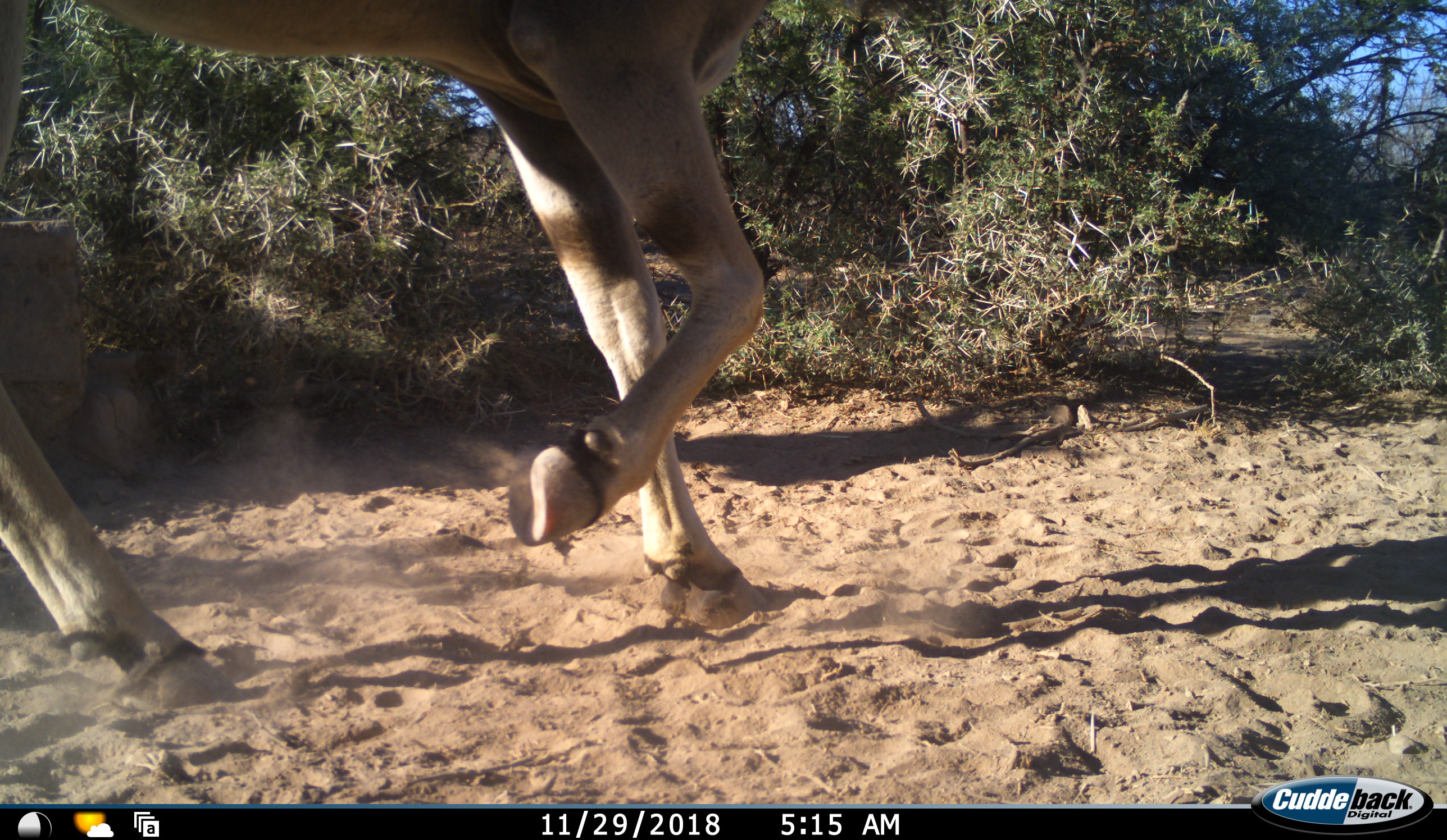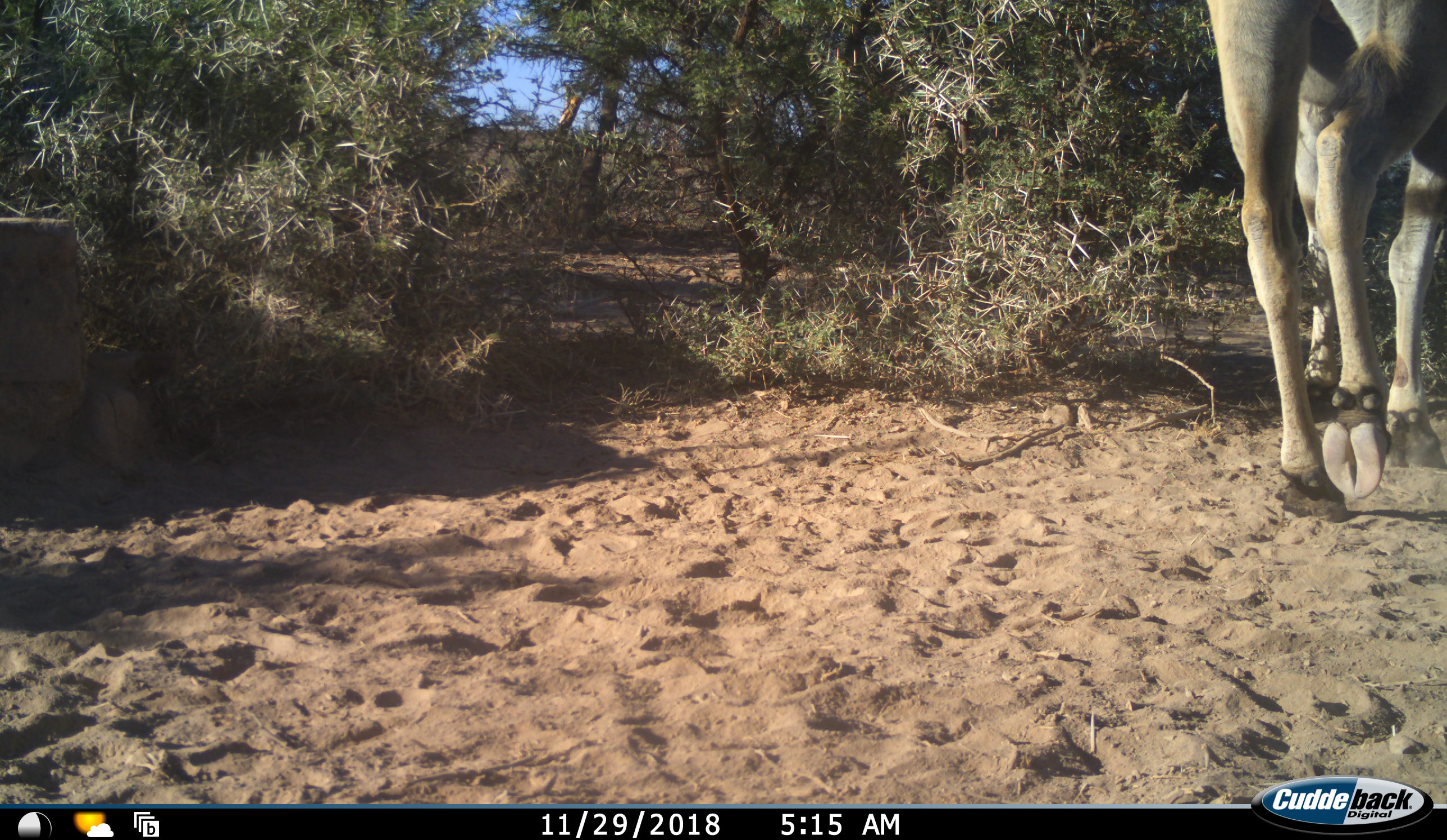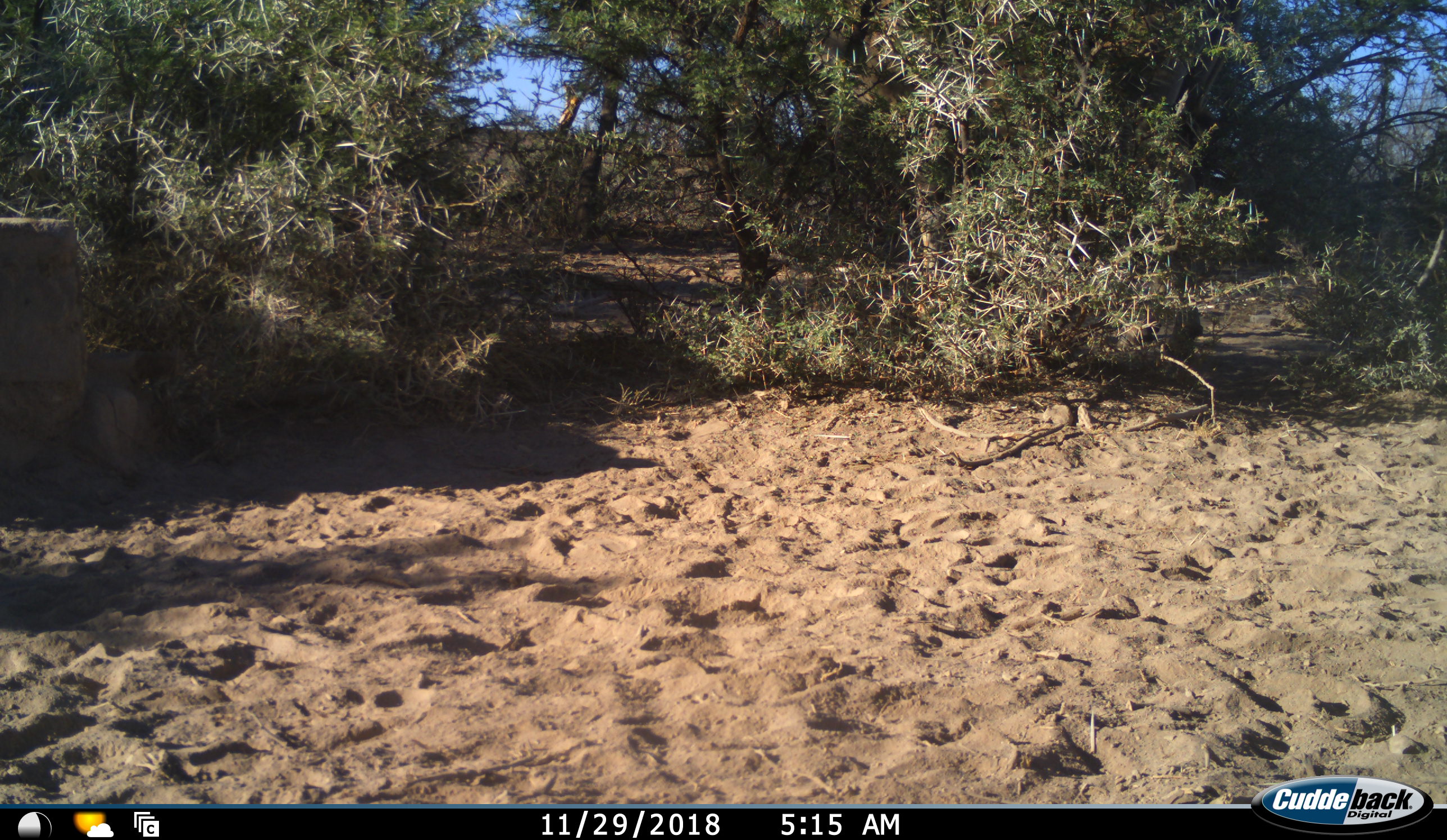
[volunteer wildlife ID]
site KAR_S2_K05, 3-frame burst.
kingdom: Animalia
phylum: Chordata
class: Mammalia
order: Artiodactyla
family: Bovidae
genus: Tragelaphus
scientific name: Tragelaphus oryx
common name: eland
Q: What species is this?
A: Eland (Tragelaphus oryx).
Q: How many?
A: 1.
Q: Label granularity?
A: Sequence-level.